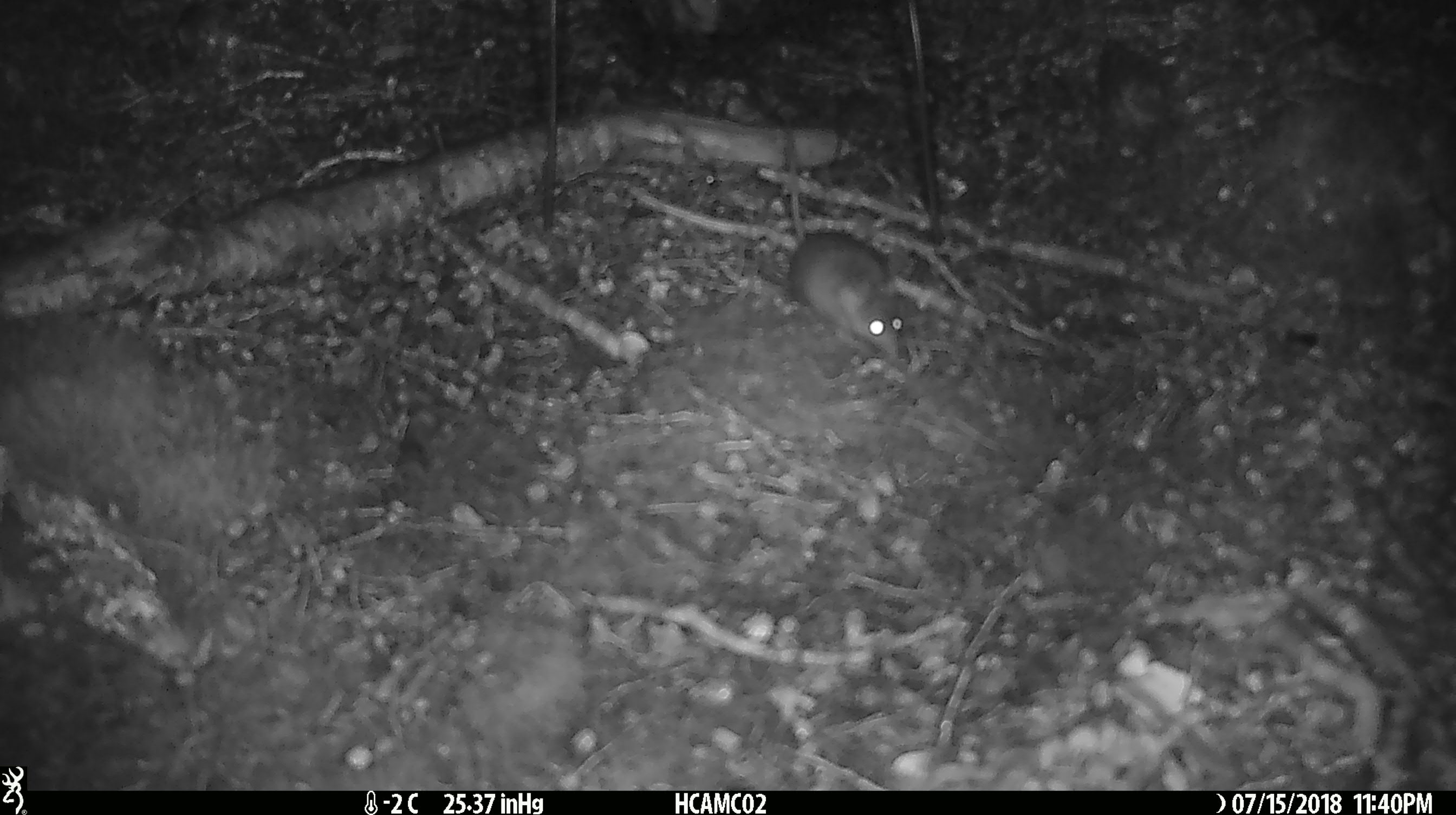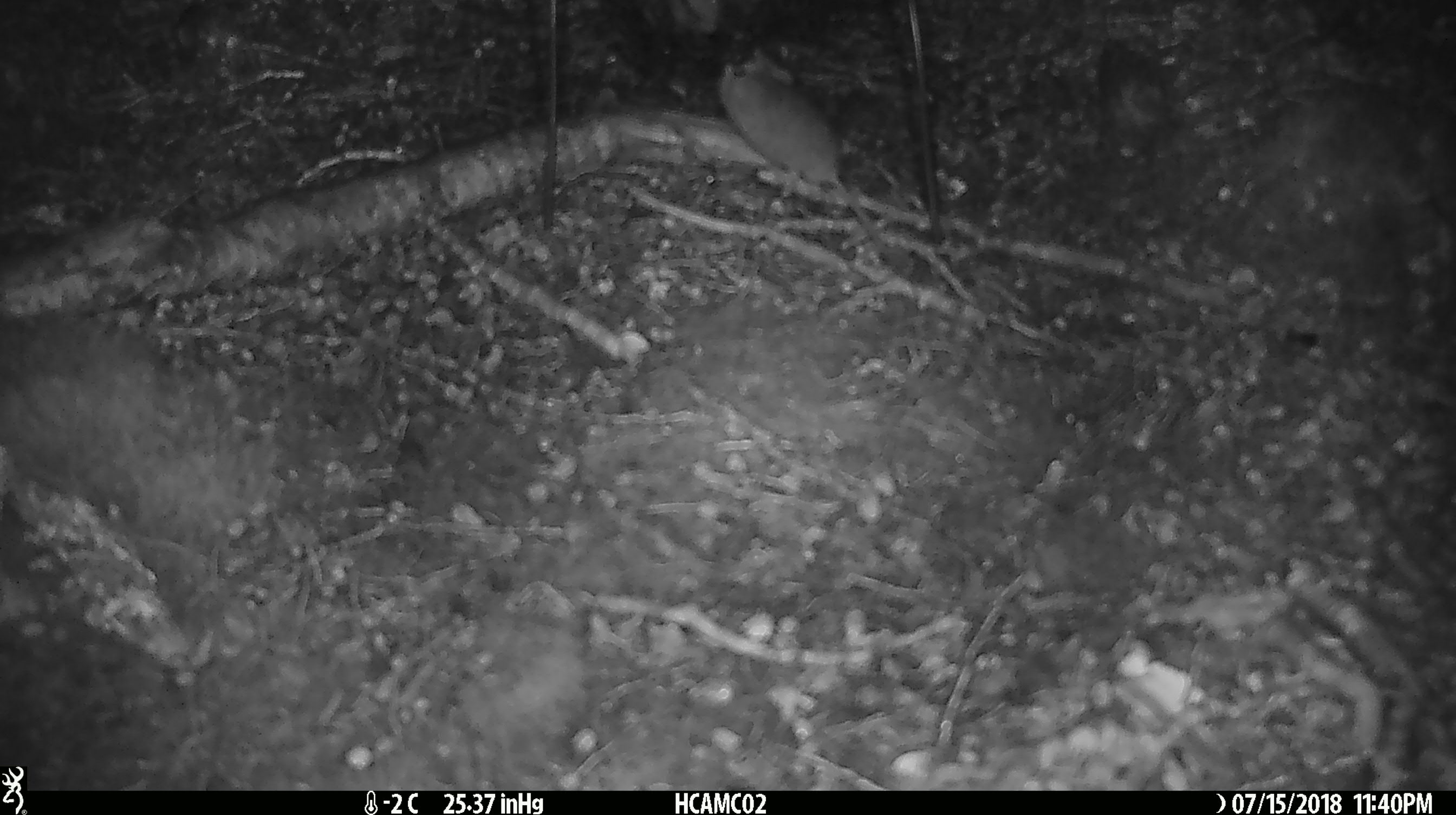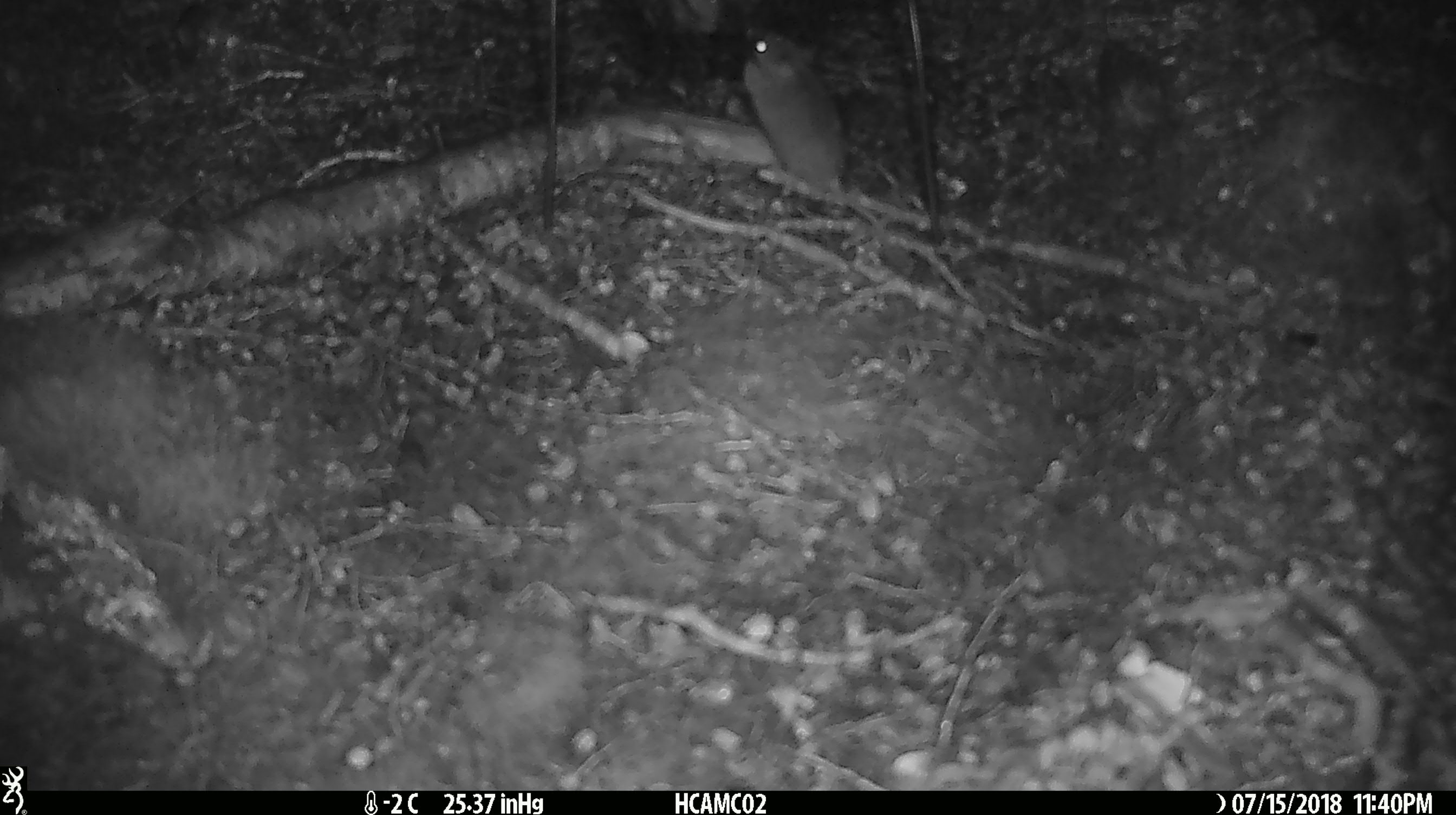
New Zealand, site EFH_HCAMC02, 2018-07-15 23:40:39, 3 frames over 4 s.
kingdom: Animalia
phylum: Chordata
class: Mammalia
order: Rodentia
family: Muridae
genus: Mus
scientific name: Mus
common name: mouse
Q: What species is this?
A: Mouse (Mus).